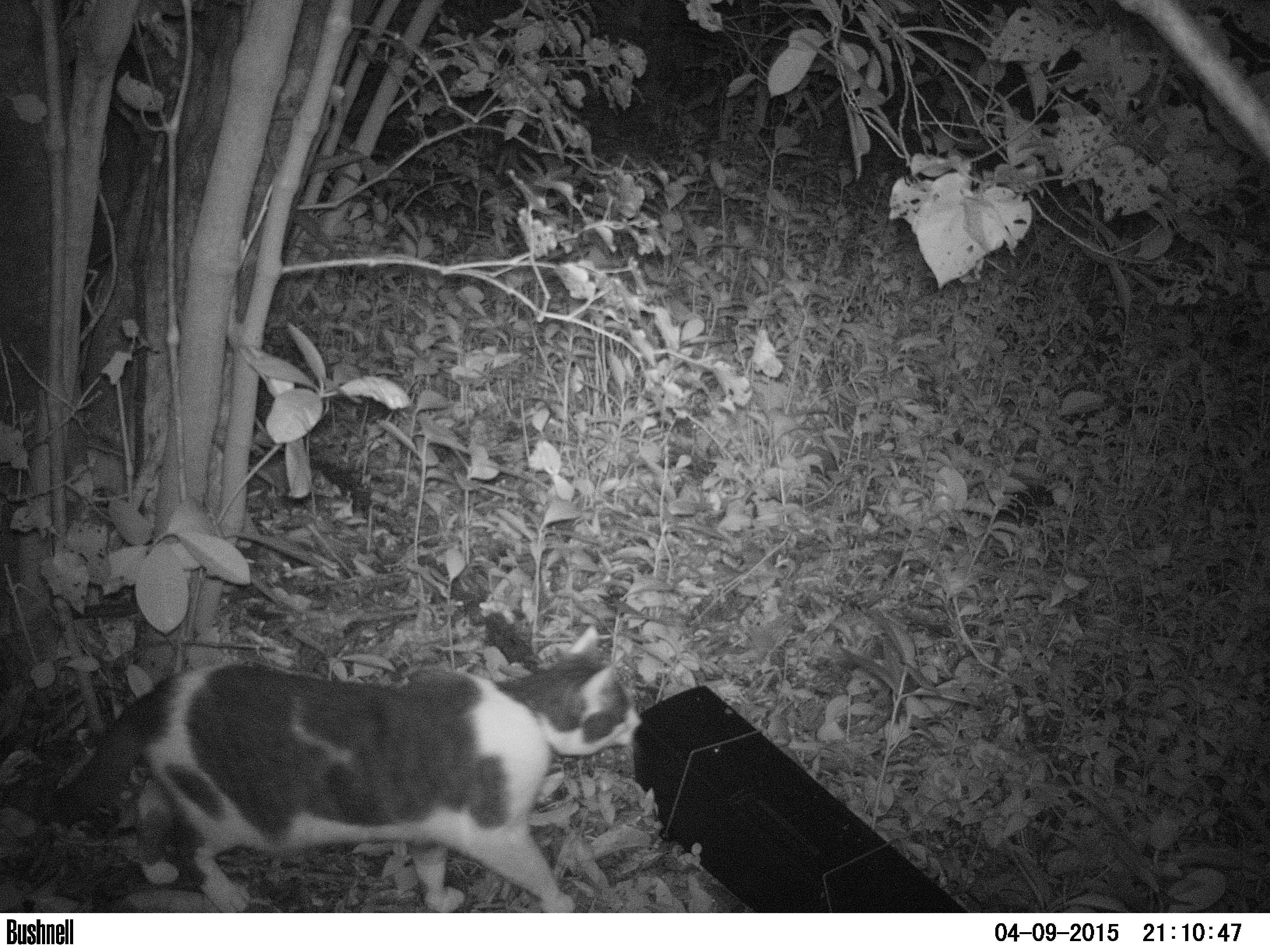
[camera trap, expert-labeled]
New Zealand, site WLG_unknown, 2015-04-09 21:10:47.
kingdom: Animalia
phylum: Chordata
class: Mammalia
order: Carnivora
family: Felidae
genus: Felis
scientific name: Felis catus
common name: domestic cat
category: cat